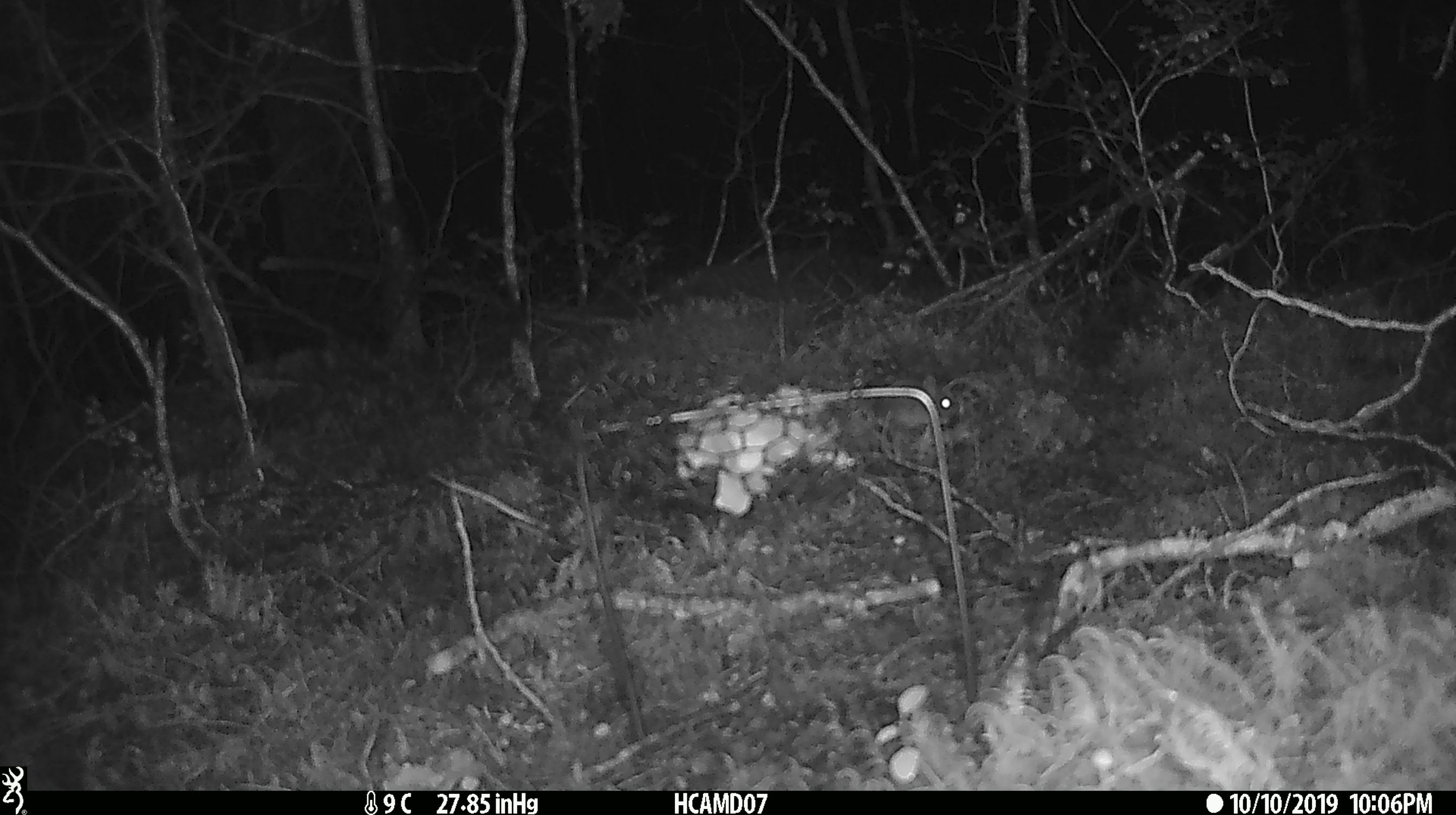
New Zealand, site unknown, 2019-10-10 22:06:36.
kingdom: Animalia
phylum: Chordata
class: Mammalia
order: Rodentia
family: Muridae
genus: Mus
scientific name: Mus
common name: mouse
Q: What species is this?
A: Mouse (Mus).